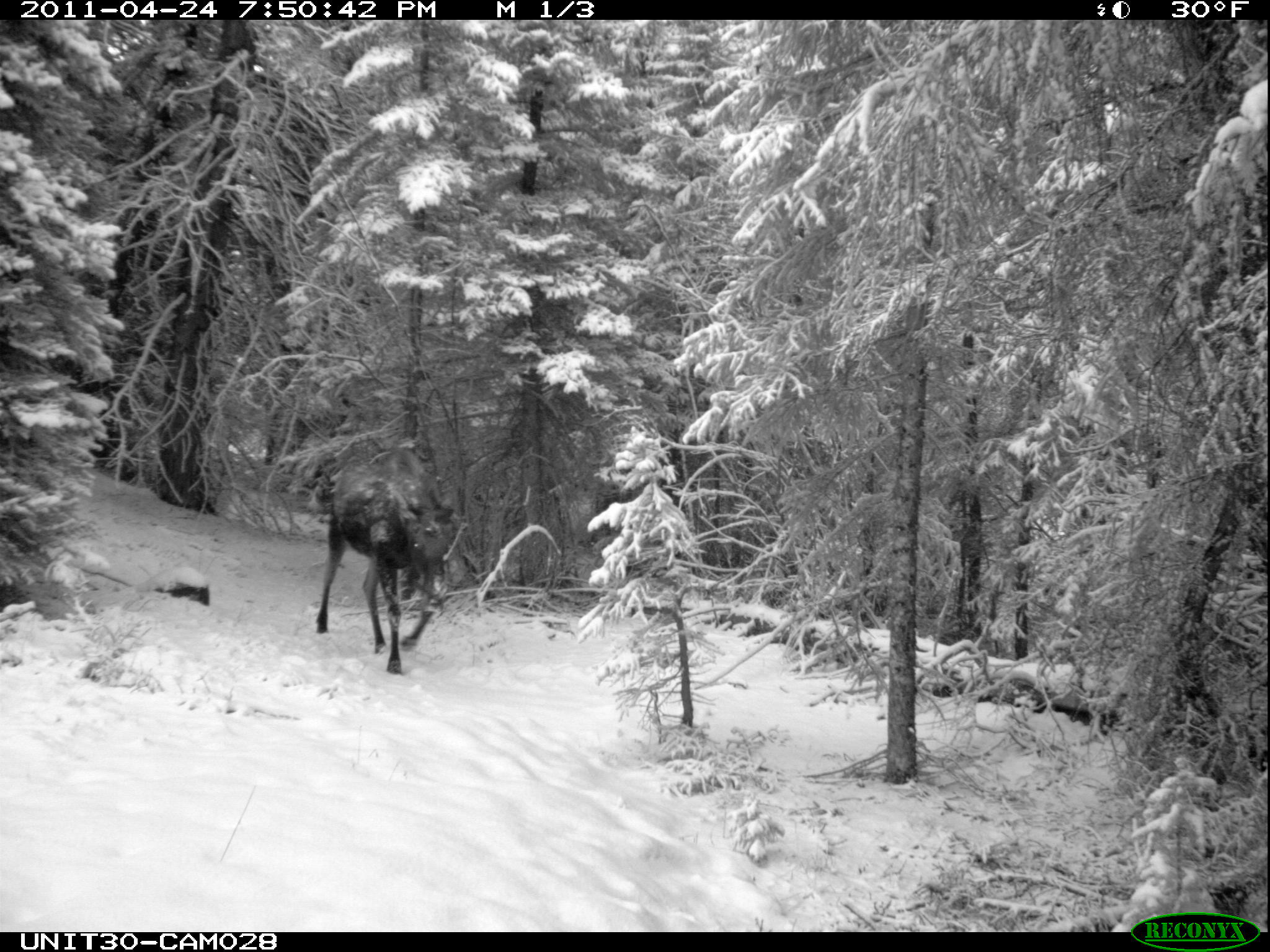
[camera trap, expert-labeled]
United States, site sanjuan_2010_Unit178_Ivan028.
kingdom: Animalia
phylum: Chordata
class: Mammalia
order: Artiodactyla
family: Cervidae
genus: Alces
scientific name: Alces alces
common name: moose